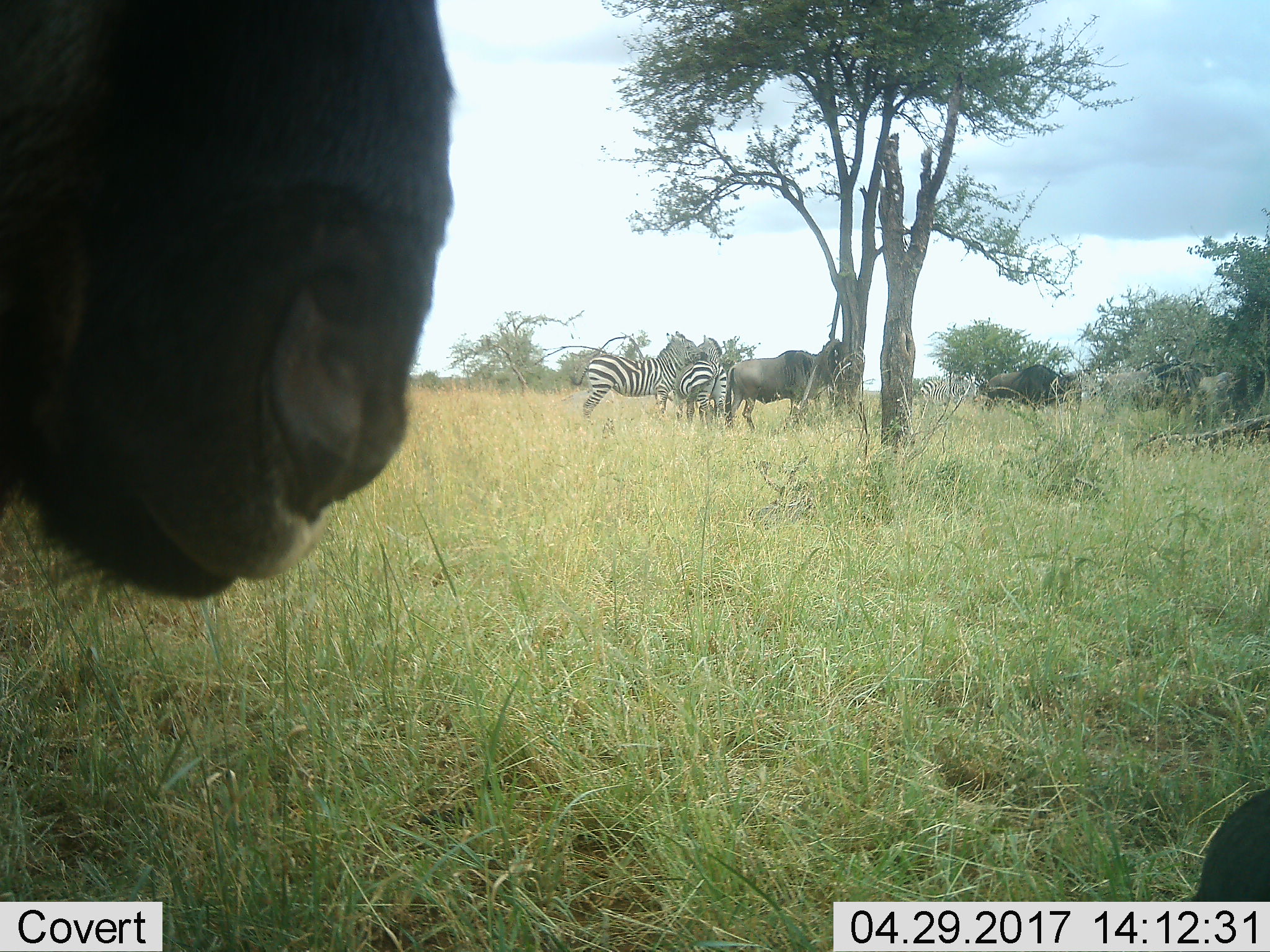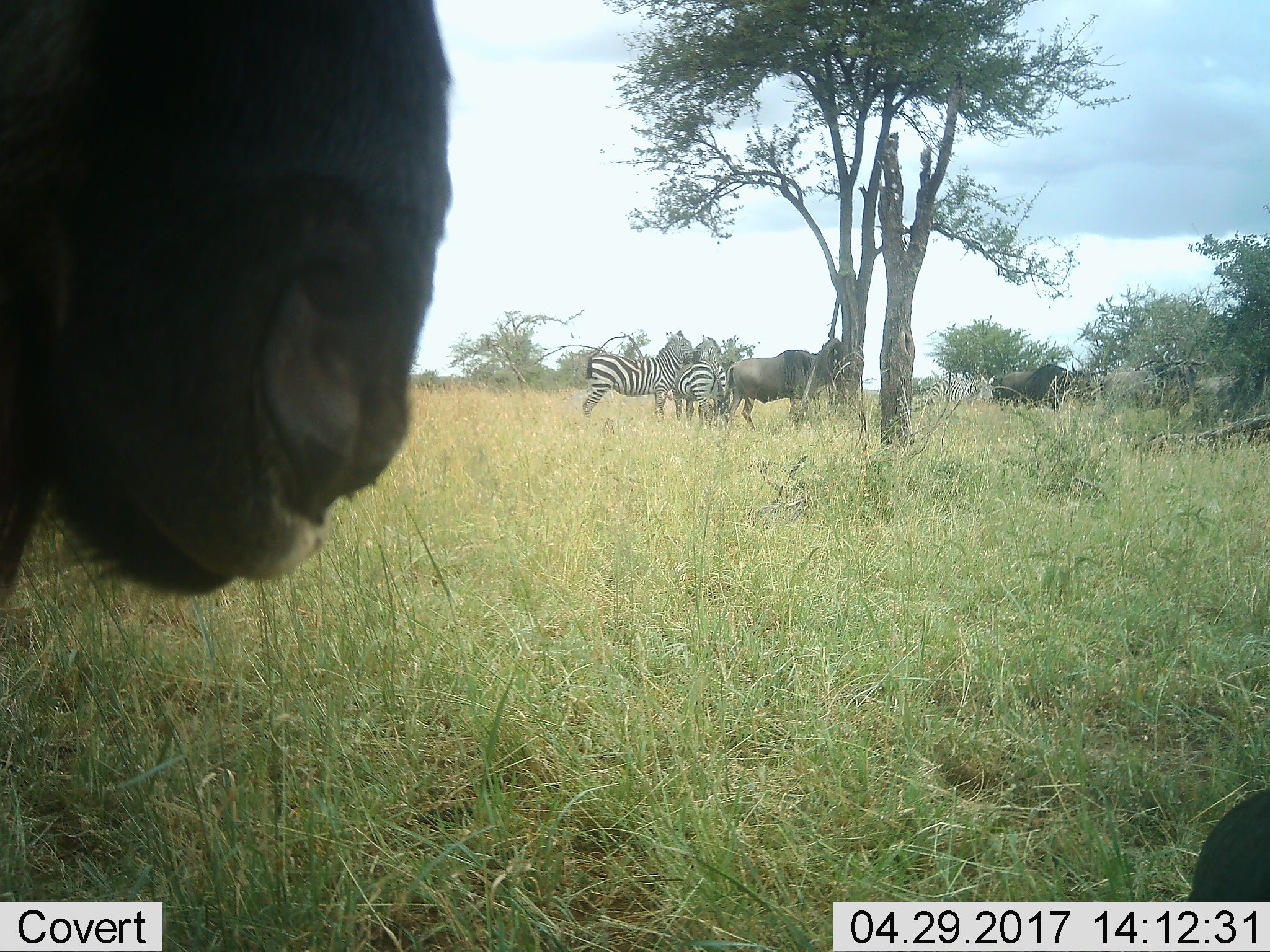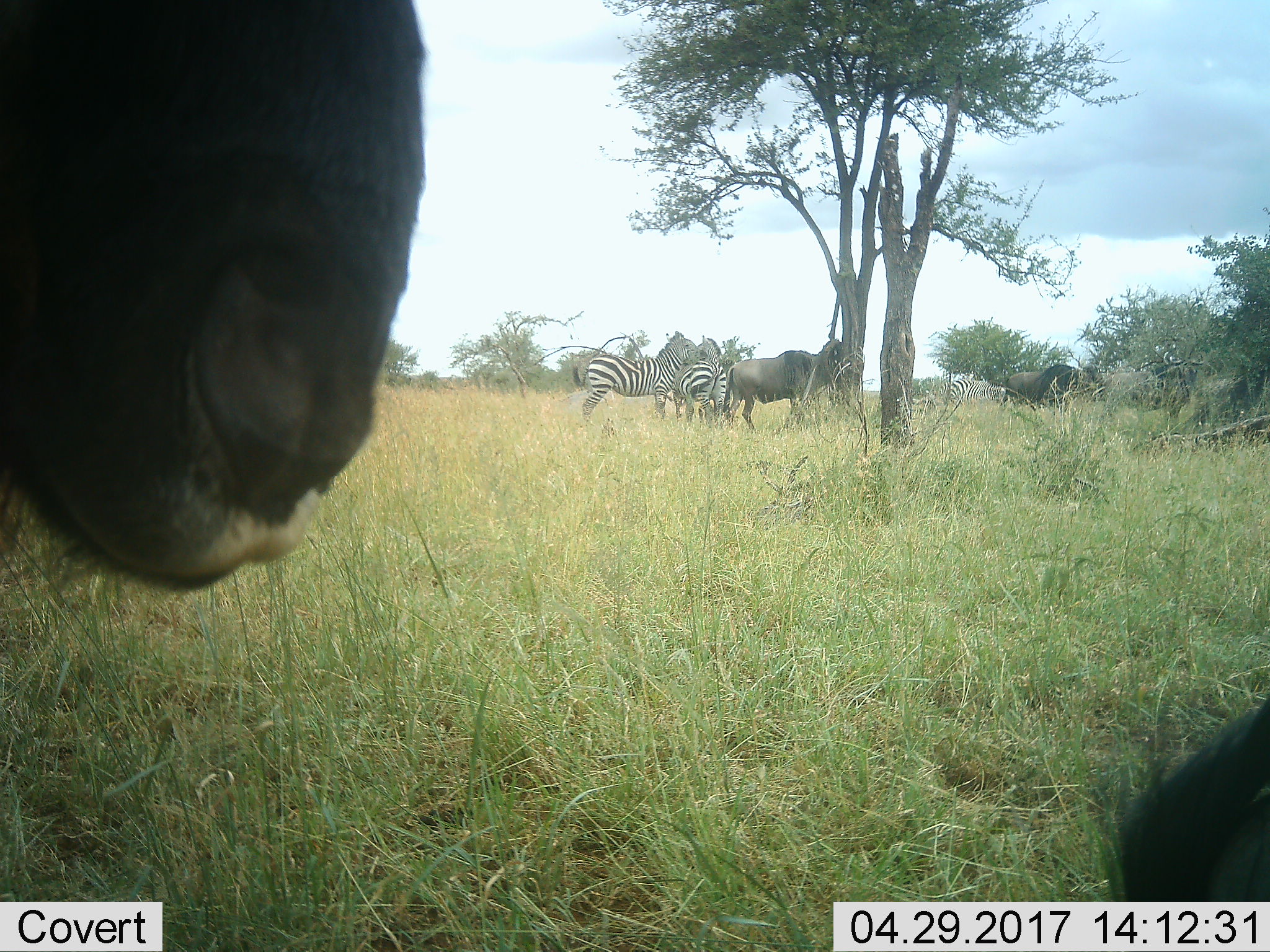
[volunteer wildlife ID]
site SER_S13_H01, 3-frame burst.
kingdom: Animalia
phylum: Chordata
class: Mammalia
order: Artiodactyla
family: Bovidae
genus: Connochaetes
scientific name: Connochaetes taurinus taurinus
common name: blue wildebeest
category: wildebeestblue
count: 5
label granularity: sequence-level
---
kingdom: Animalia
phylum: Chordata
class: Mammalia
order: Perissodactyla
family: Equidae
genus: Equus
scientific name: Equus quagga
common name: plains zebra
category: zebraplains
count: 4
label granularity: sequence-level